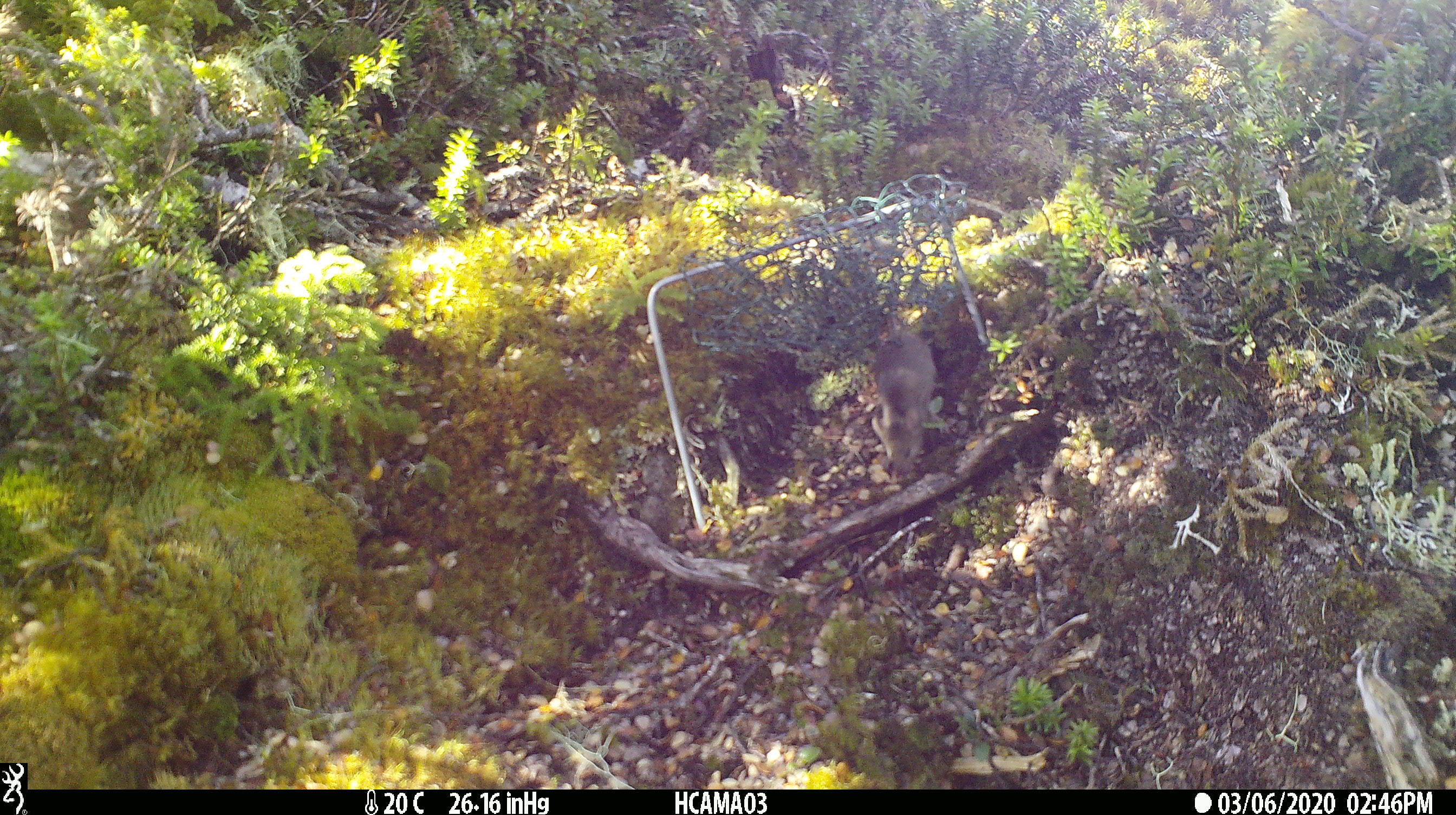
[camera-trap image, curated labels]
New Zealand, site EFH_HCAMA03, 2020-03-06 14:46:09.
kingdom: Animalia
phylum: Chordata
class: Mammalia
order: Rodentia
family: Muridae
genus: Mus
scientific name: Mus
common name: mouse